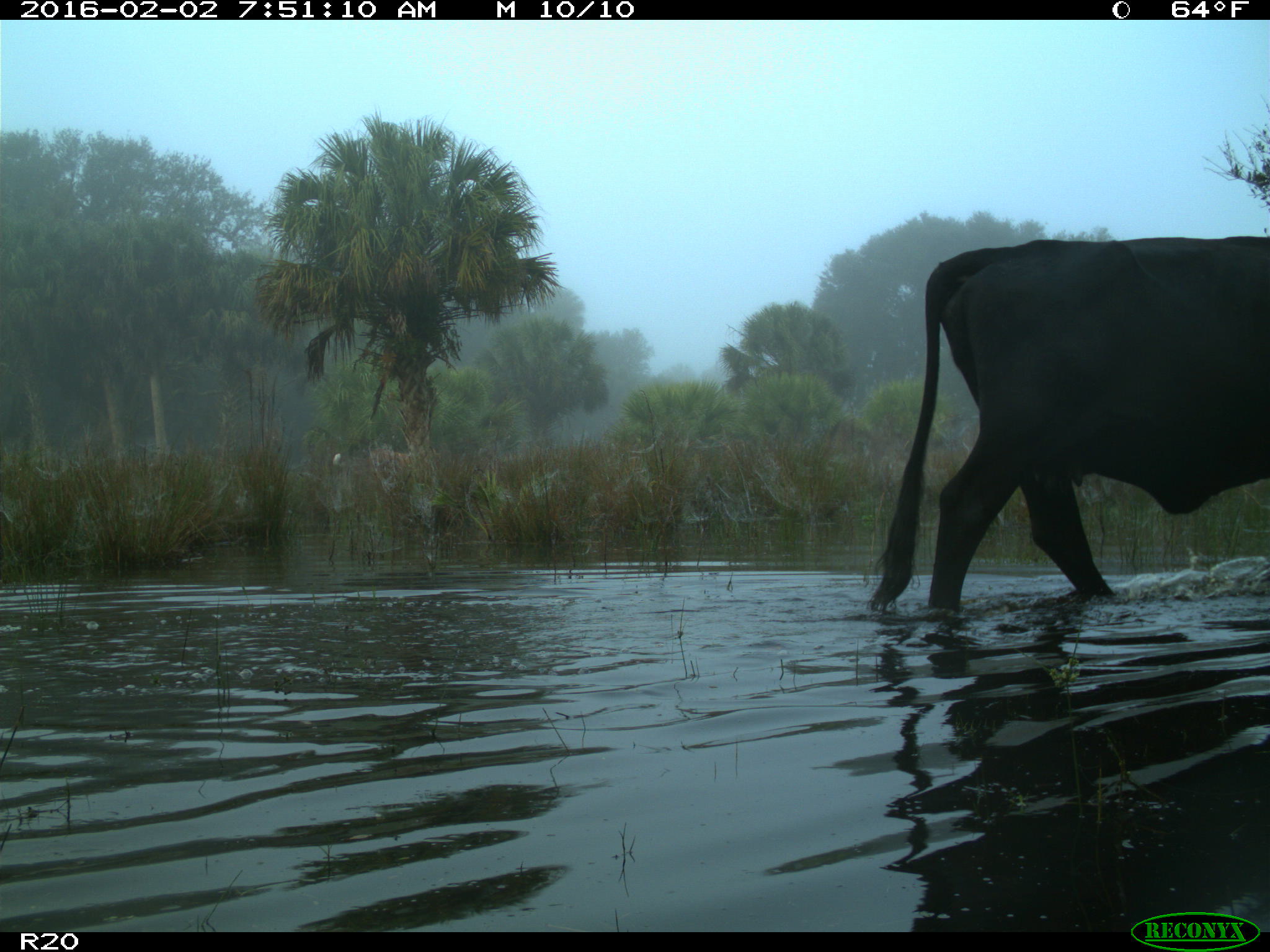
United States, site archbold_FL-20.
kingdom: Animalia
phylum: Chordata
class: Mammalia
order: Artiodactyla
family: Bovidae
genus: Bos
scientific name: Bos taurus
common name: domestic cow